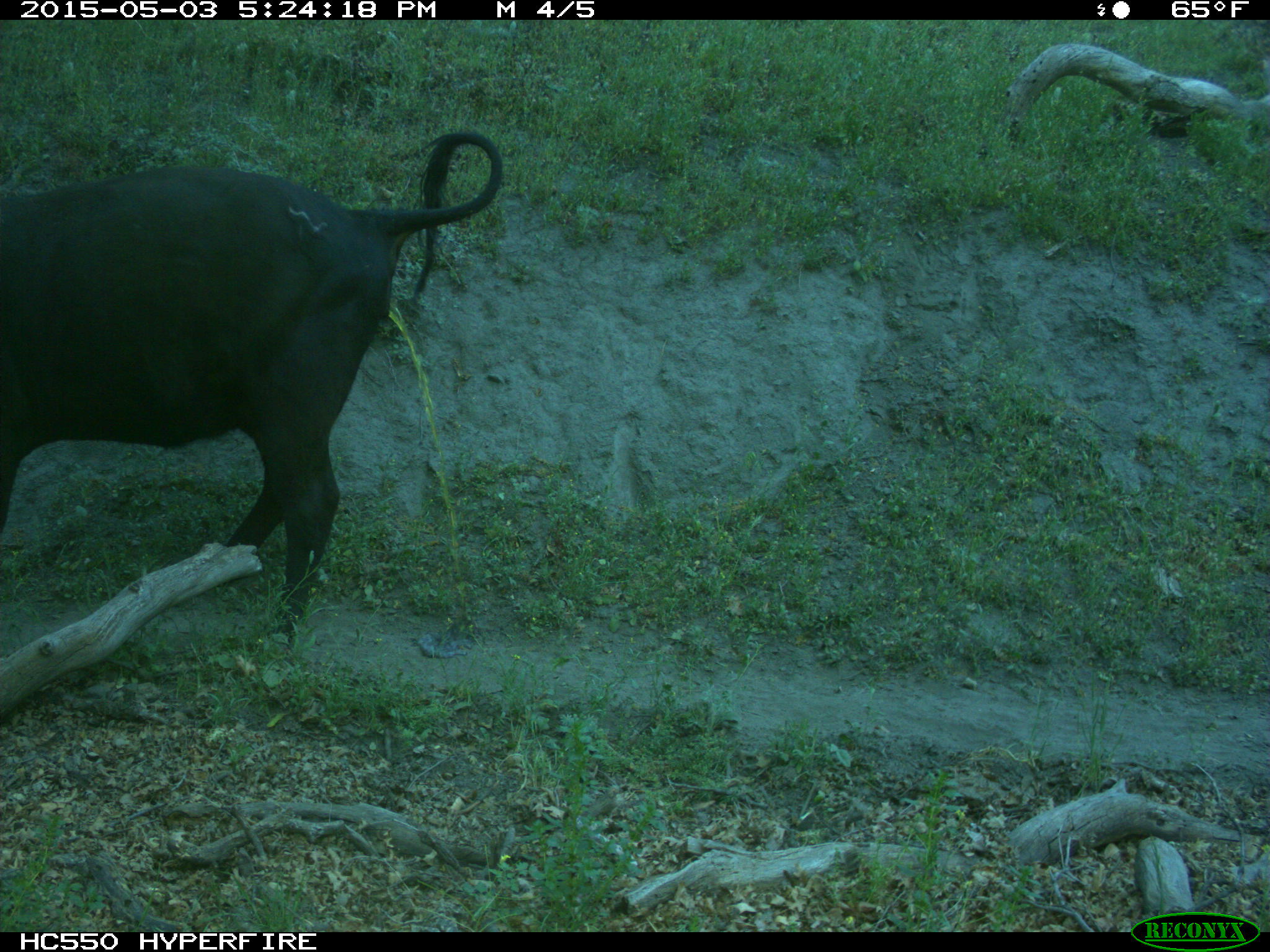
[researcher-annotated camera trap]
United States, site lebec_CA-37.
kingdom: Animalia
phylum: Chordata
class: Mammalia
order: Artiodactyla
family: Bovidae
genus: Bos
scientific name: Bos taurus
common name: domestic cow